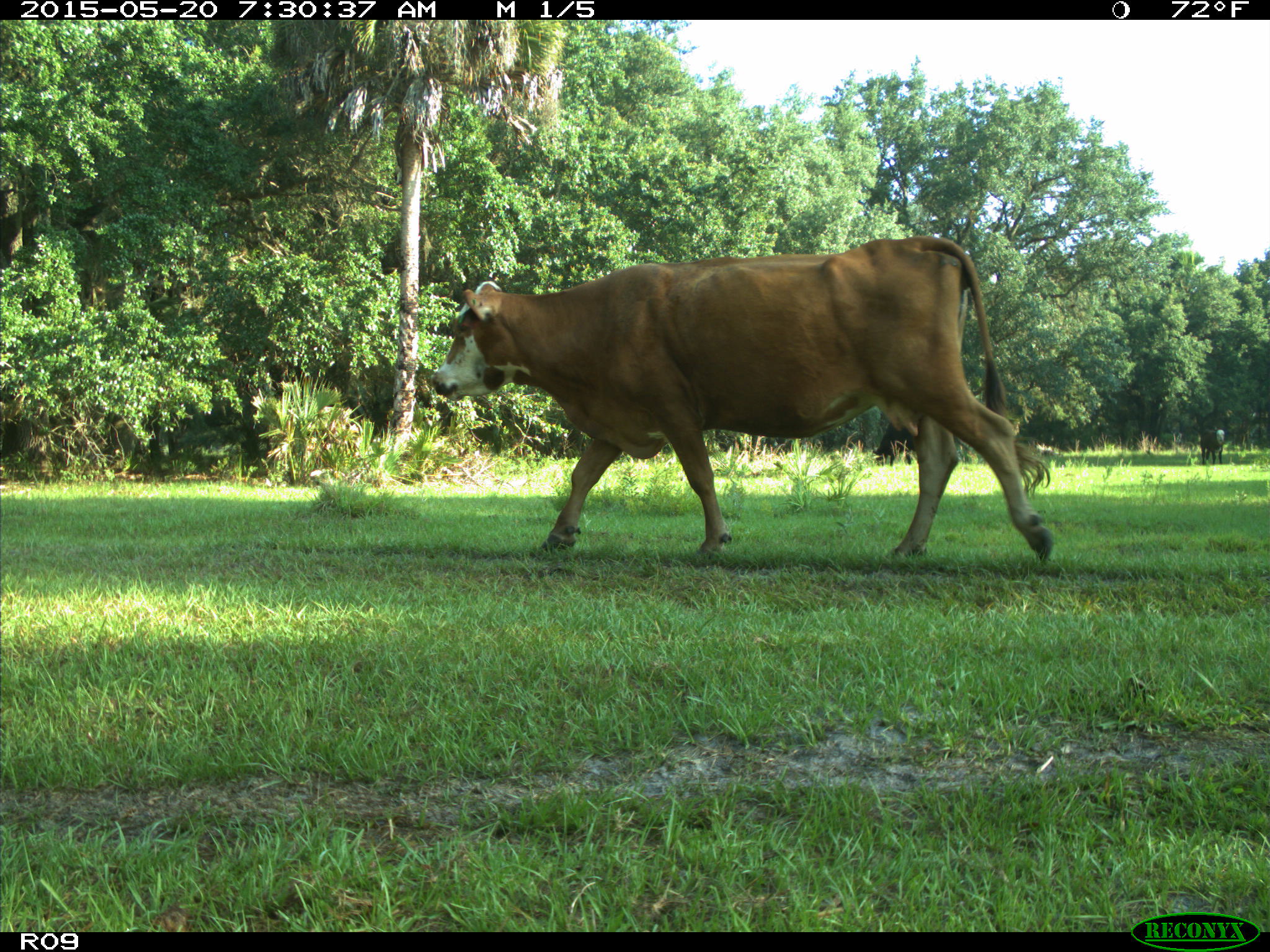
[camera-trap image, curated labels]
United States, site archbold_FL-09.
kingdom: Animalia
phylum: Chordata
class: Mammalia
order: Artiodactyla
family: Bovidae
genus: Bos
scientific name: Bos taurus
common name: domestic cow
Bos taurus (domestic cow).